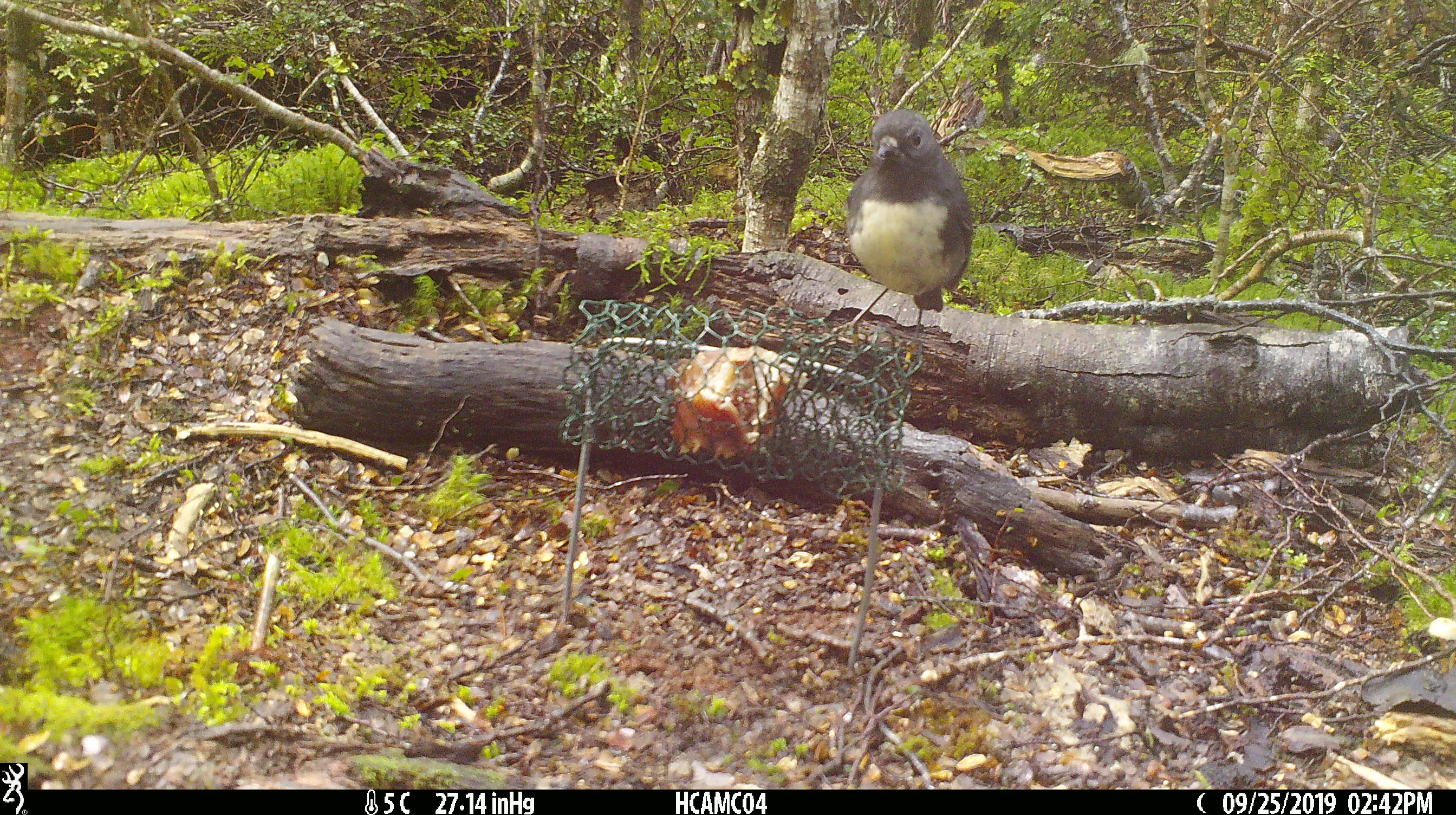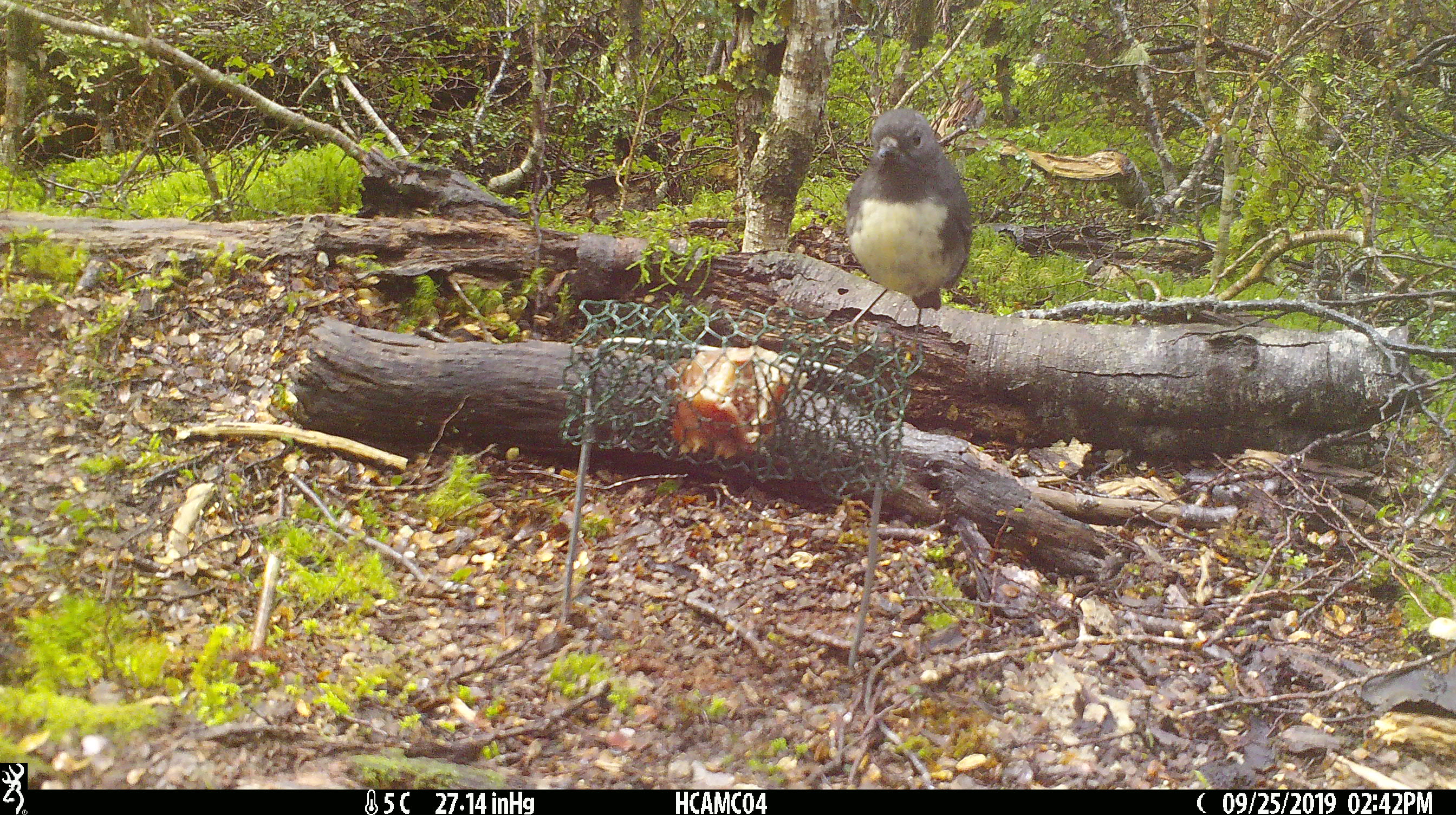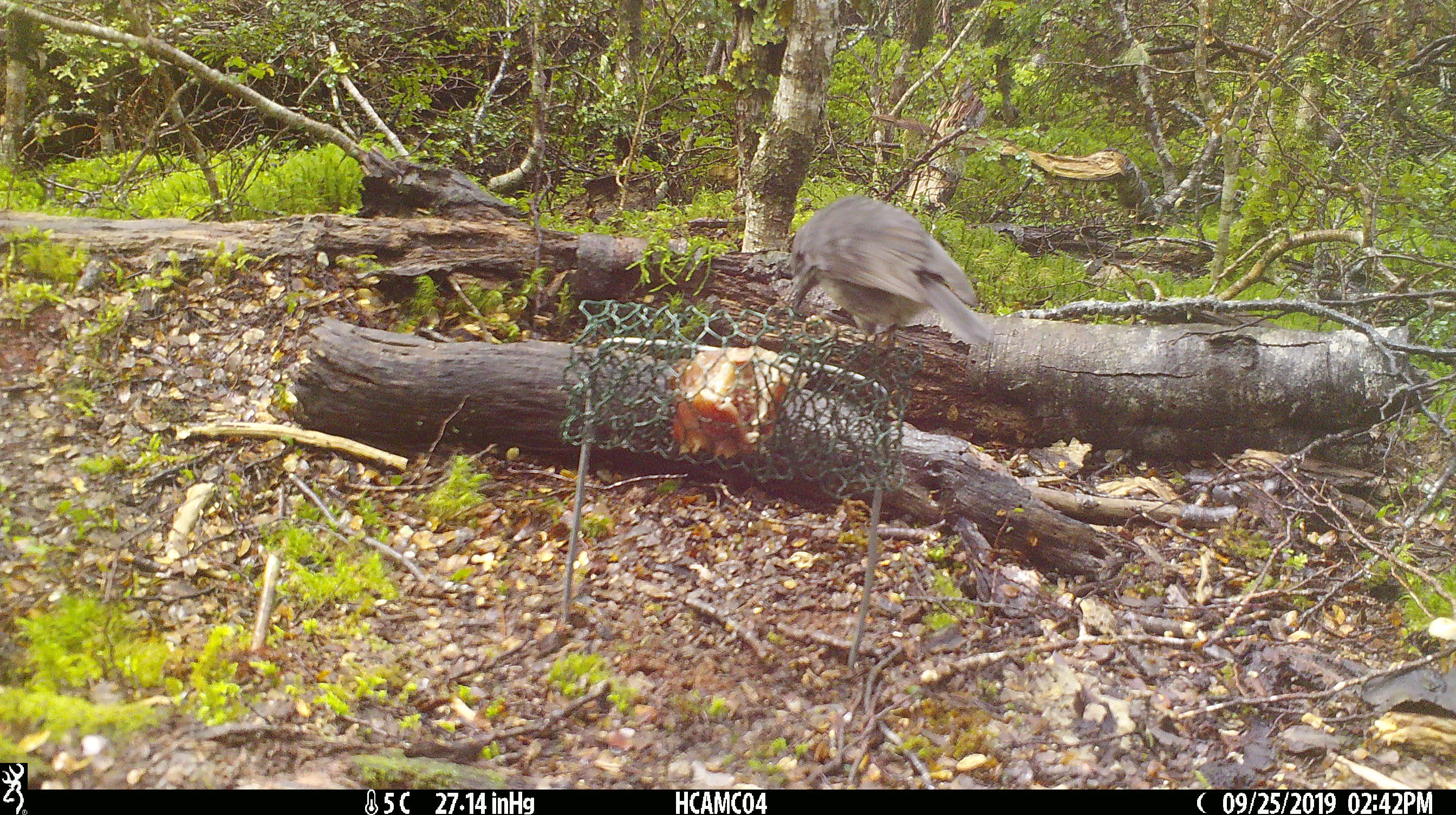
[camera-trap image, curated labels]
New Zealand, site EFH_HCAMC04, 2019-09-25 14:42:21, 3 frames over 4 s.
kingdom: Animalia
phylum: Chordata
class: Aves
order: Passeriformes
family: Petroicidae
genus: Petroica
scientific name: Petroica australis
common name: new zealand robin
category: robin